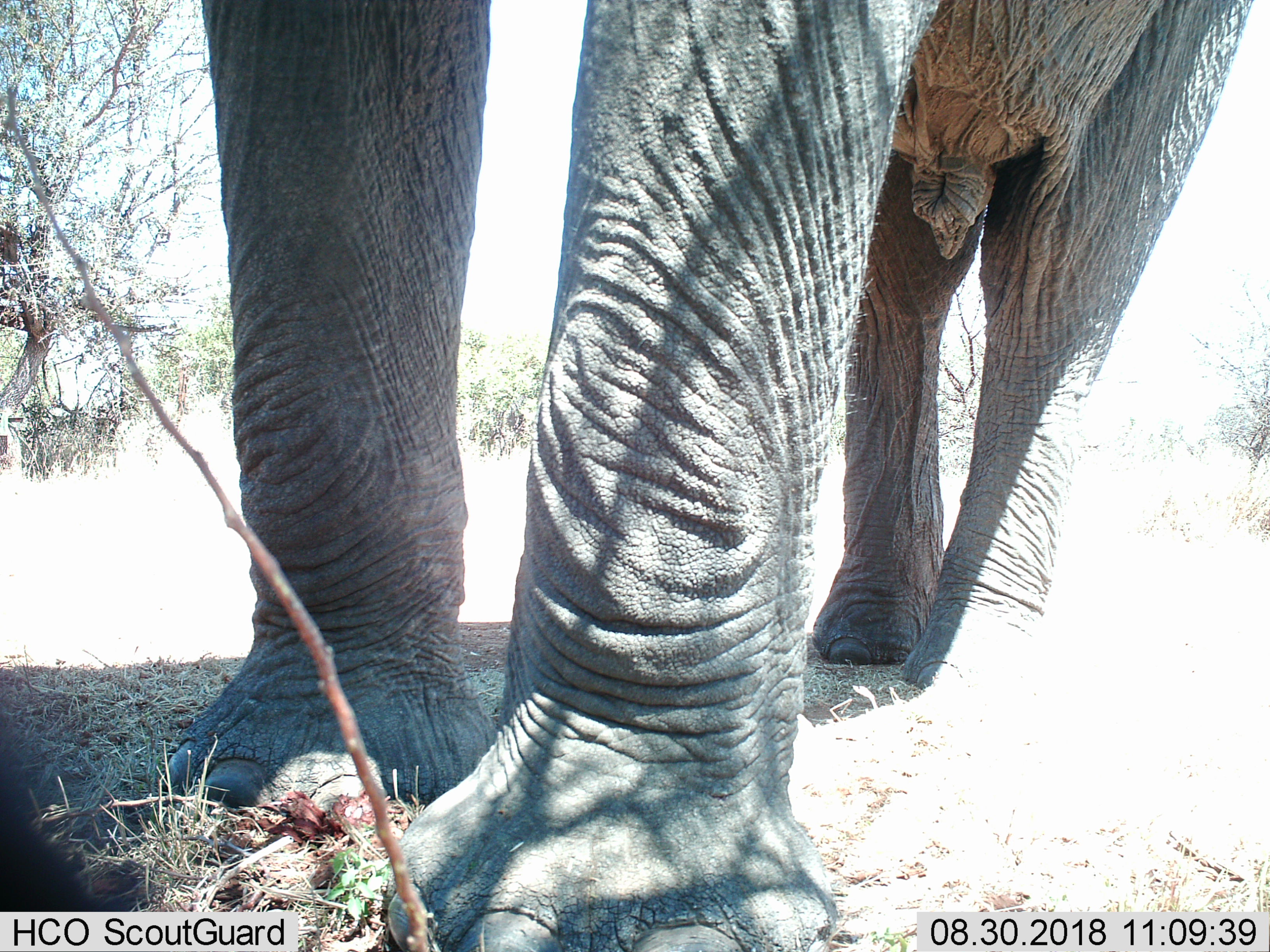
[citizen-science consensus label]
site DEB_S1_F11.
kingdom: Animalia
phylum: Chordata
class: Mammalia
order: Proboscidea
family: Elephantidae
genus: Loxodonta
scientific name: Loxodonta africana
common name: african bush elephant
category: elephant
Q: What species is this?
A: Elephant (african bush elephant) (Loxodonta africana).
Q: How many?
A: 1.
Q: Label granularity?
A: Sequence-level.